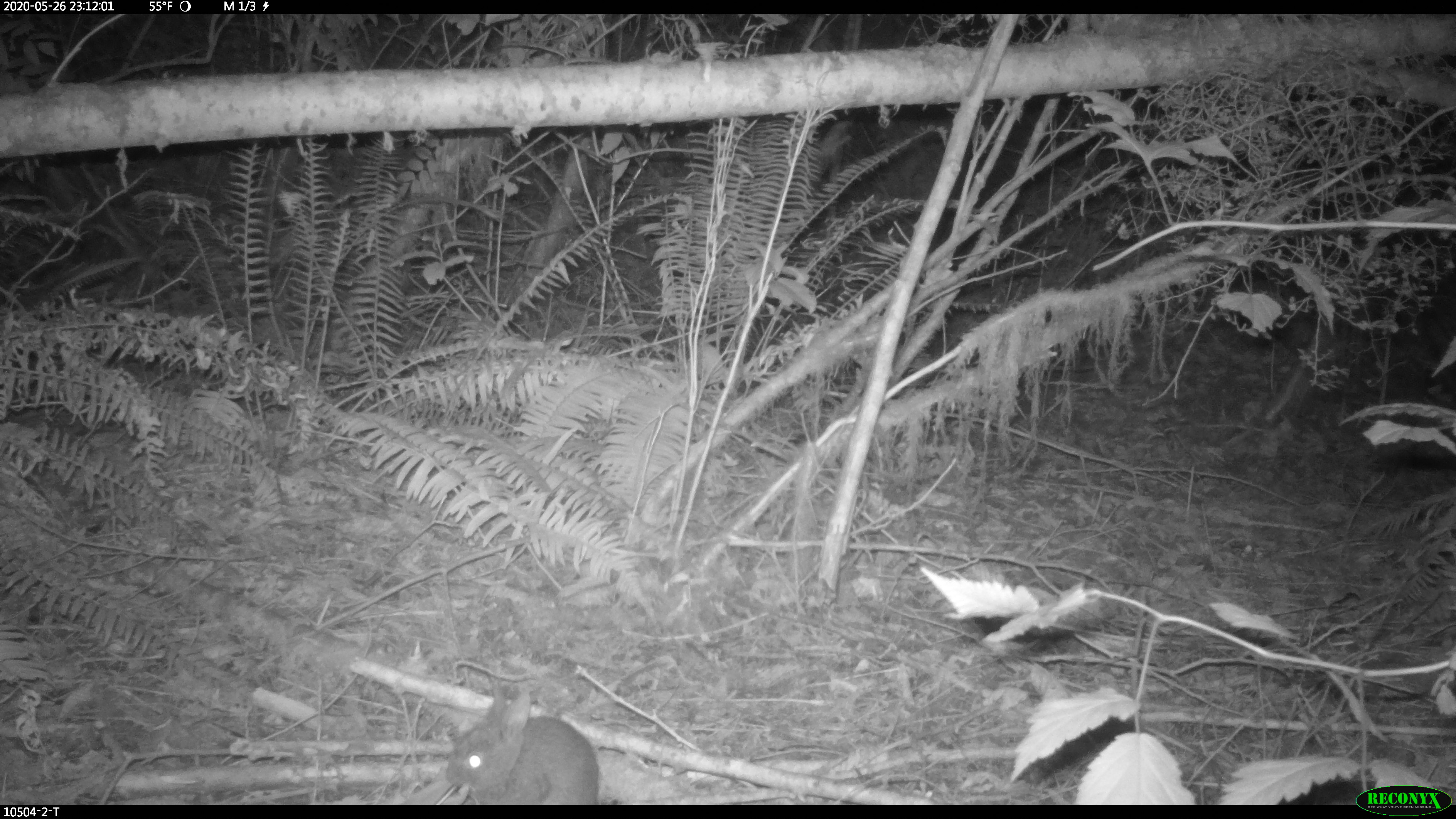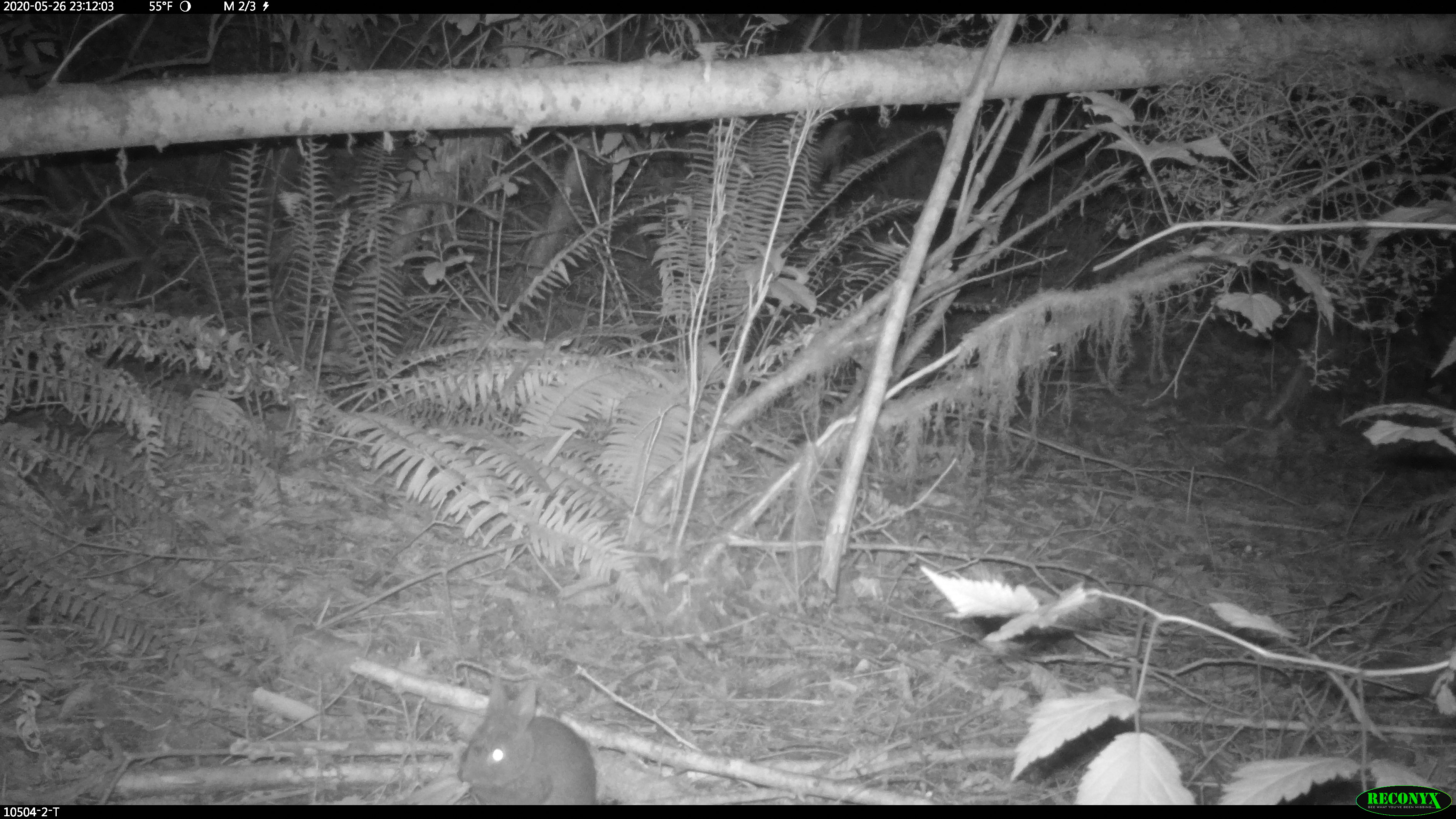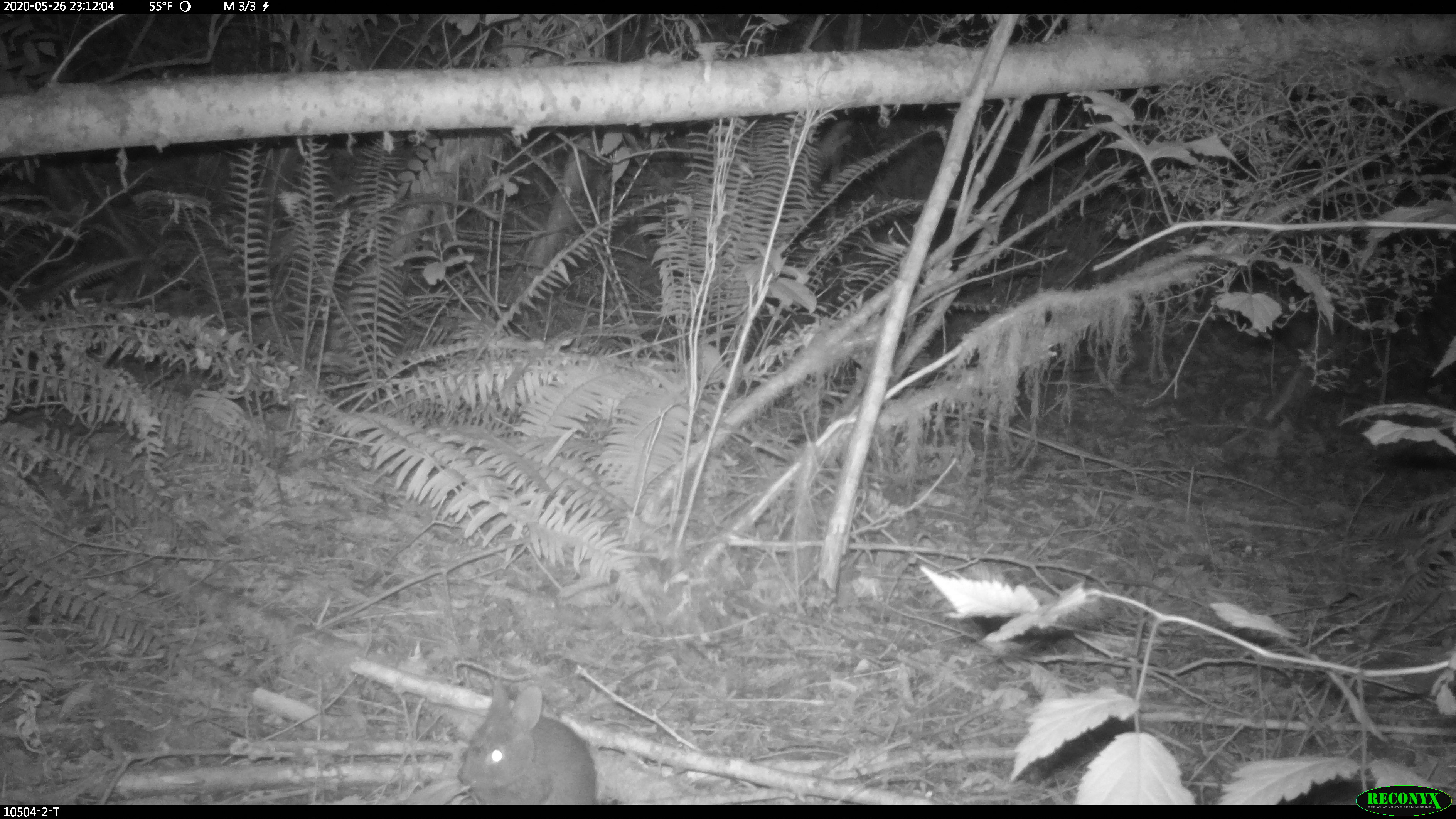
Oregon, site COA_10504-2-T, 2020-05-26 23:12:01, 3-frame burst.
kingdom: Animalia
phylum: Chordata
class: Mammalia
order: Lagomorpha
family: Leporidae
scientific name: Leporidae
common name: hares and rabbits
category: leporidae family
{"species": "leporidae family (hares and rabbits) (Leporidae)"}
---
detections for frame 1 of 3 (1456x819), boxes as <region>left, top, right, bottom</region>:
leporidae family: <region>444, 684, 602, 801</region>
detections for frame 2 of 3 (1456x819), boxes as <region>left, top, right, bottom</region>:
leporidae family: <region>452, 668, 600, 803</region>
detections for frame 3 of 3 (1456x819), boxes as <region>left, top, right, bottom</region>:
leporidae family: <region>456, 682, 600, 801</region>